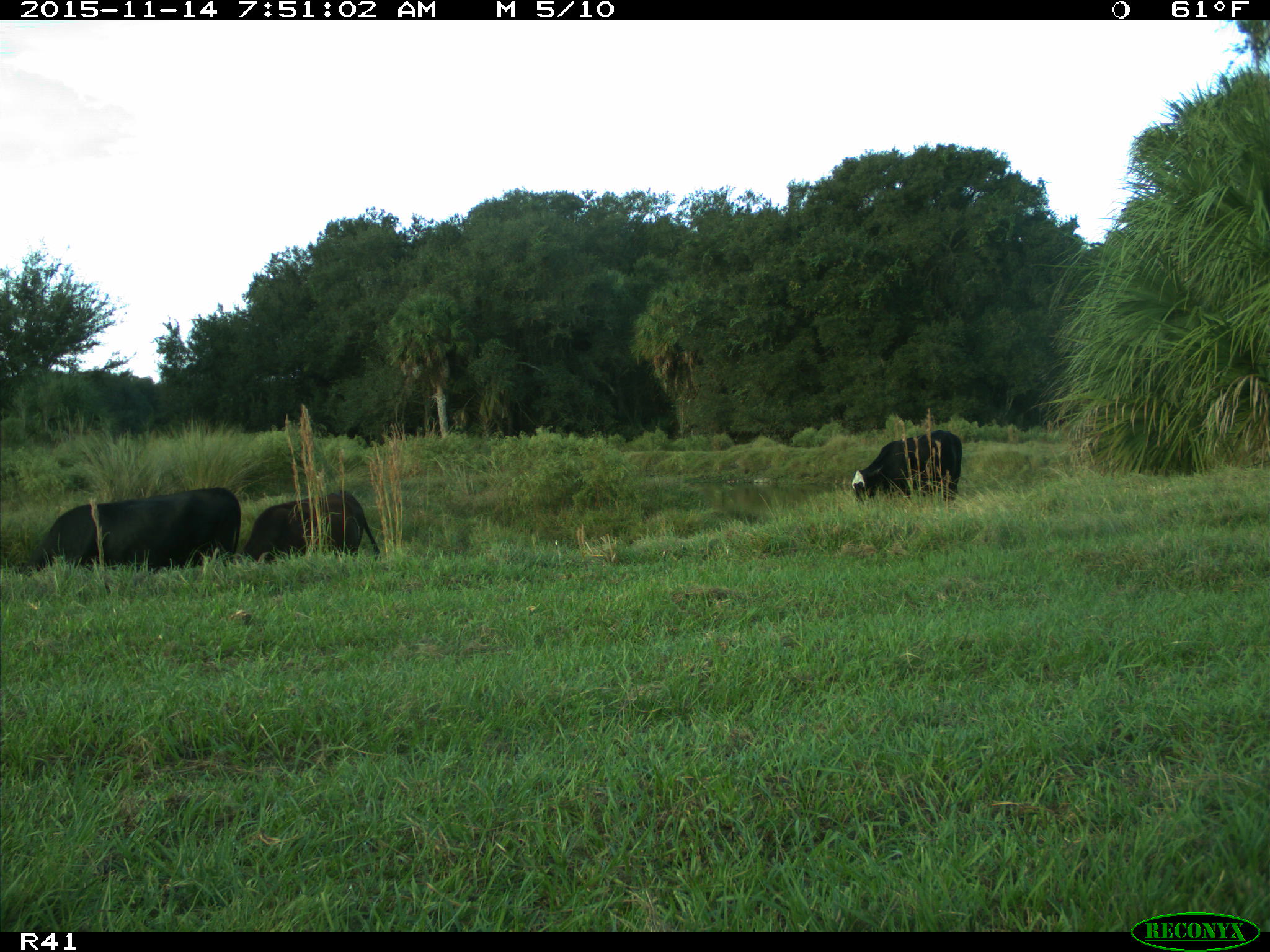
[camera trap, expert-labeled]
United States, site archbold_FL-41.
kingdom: Animalia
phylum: Chordata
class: Mammalia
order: Artiodactyla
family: Bovidae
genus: Bos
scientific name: Bos taurus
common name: domestic cow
Bos taurus (domestic cow).